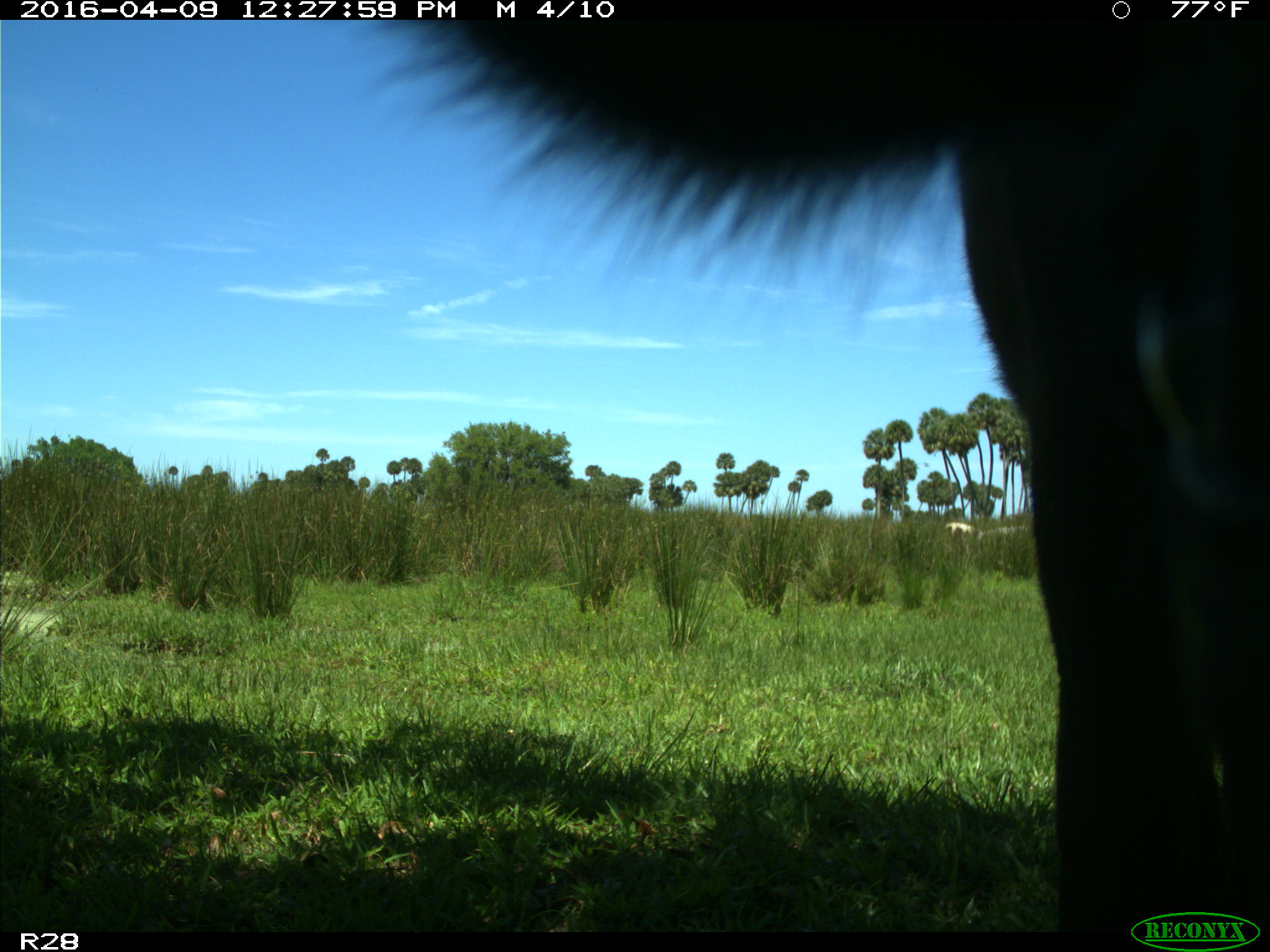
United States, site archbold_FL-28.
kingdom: Animalia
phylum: Chordata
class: Mammalia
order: Artiodactyla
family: Bovidae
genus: Bos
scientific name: Bos taurus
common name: domestic cow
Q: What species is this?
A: Bos taurus (domestic cow).